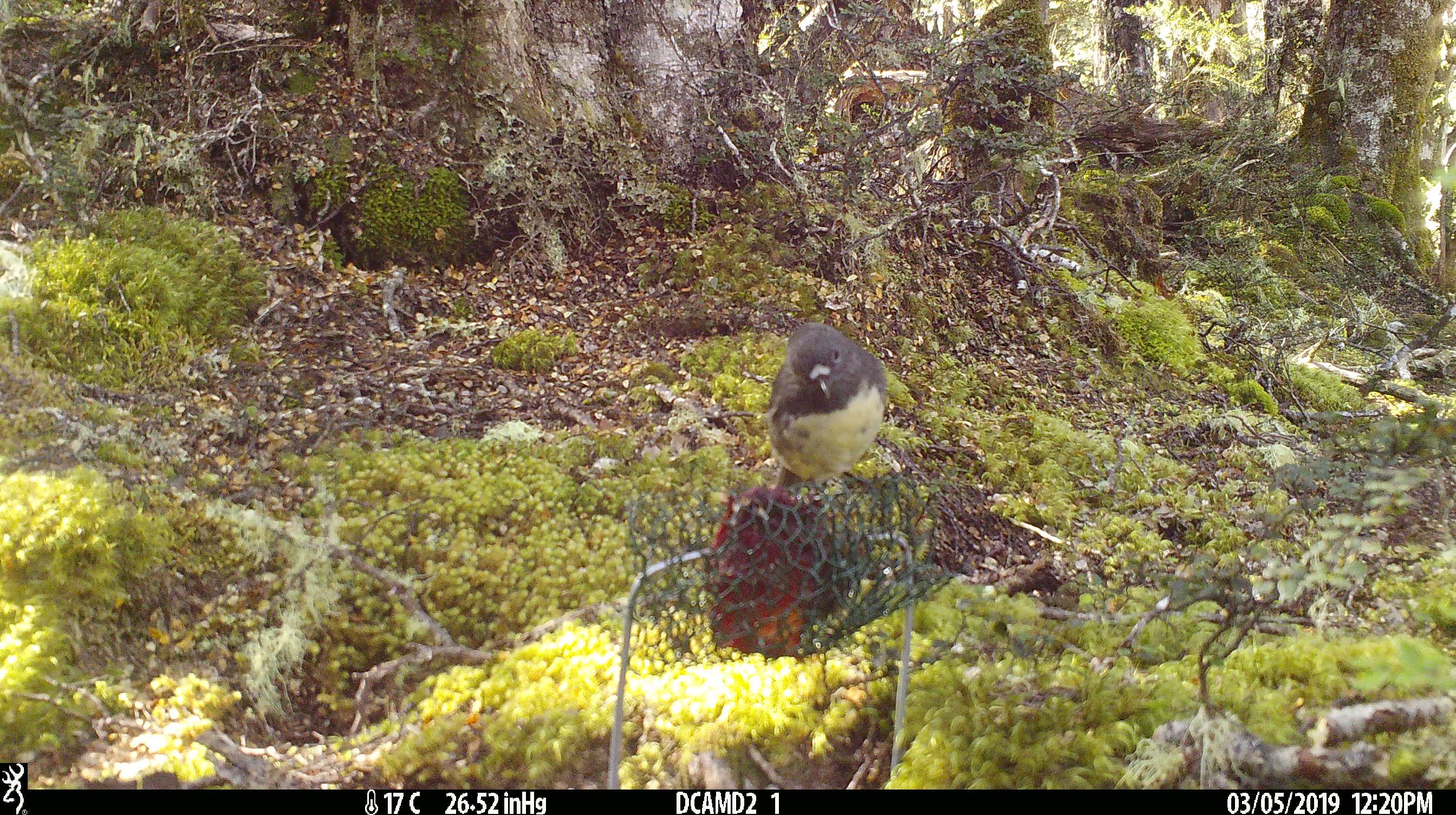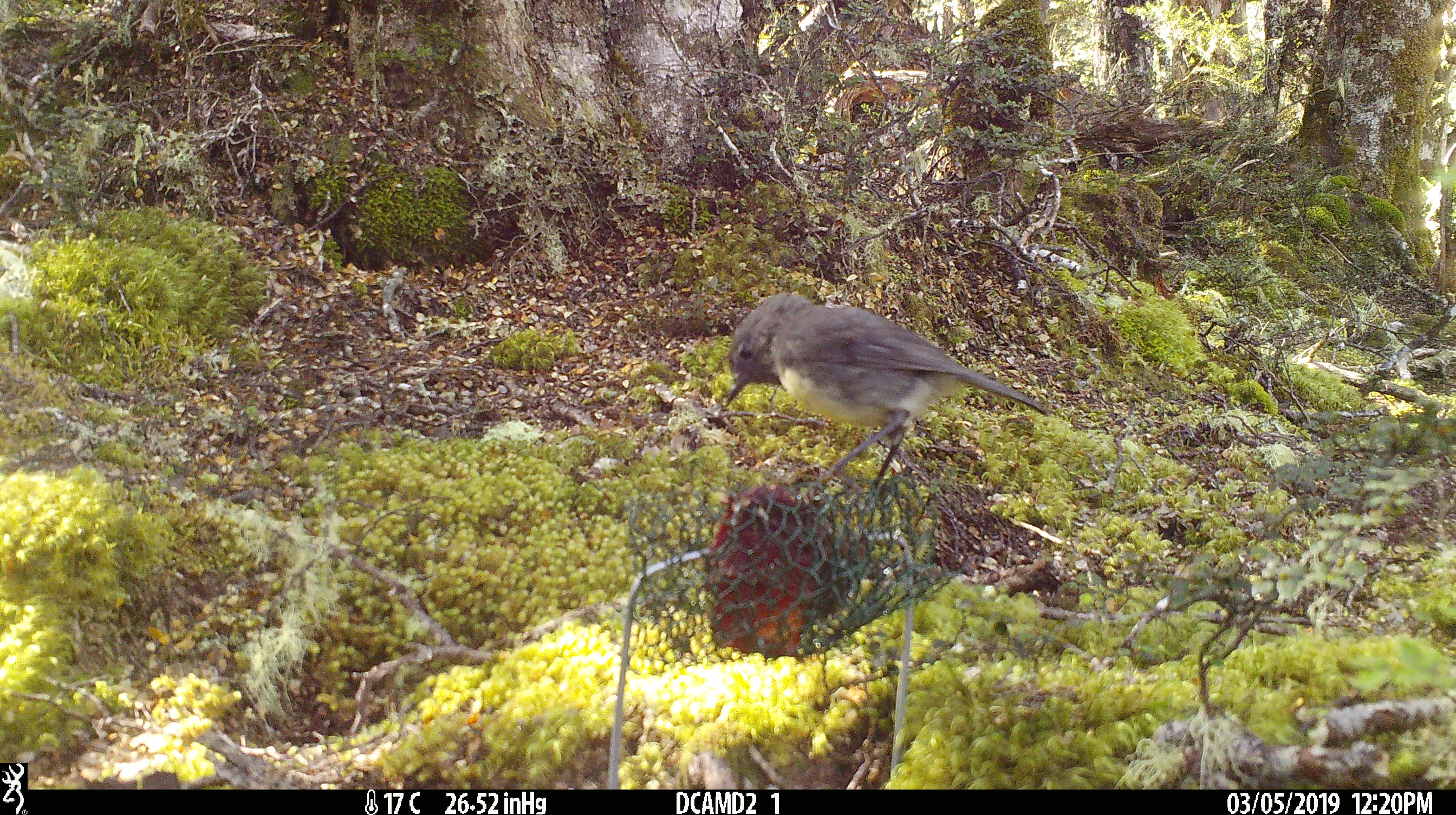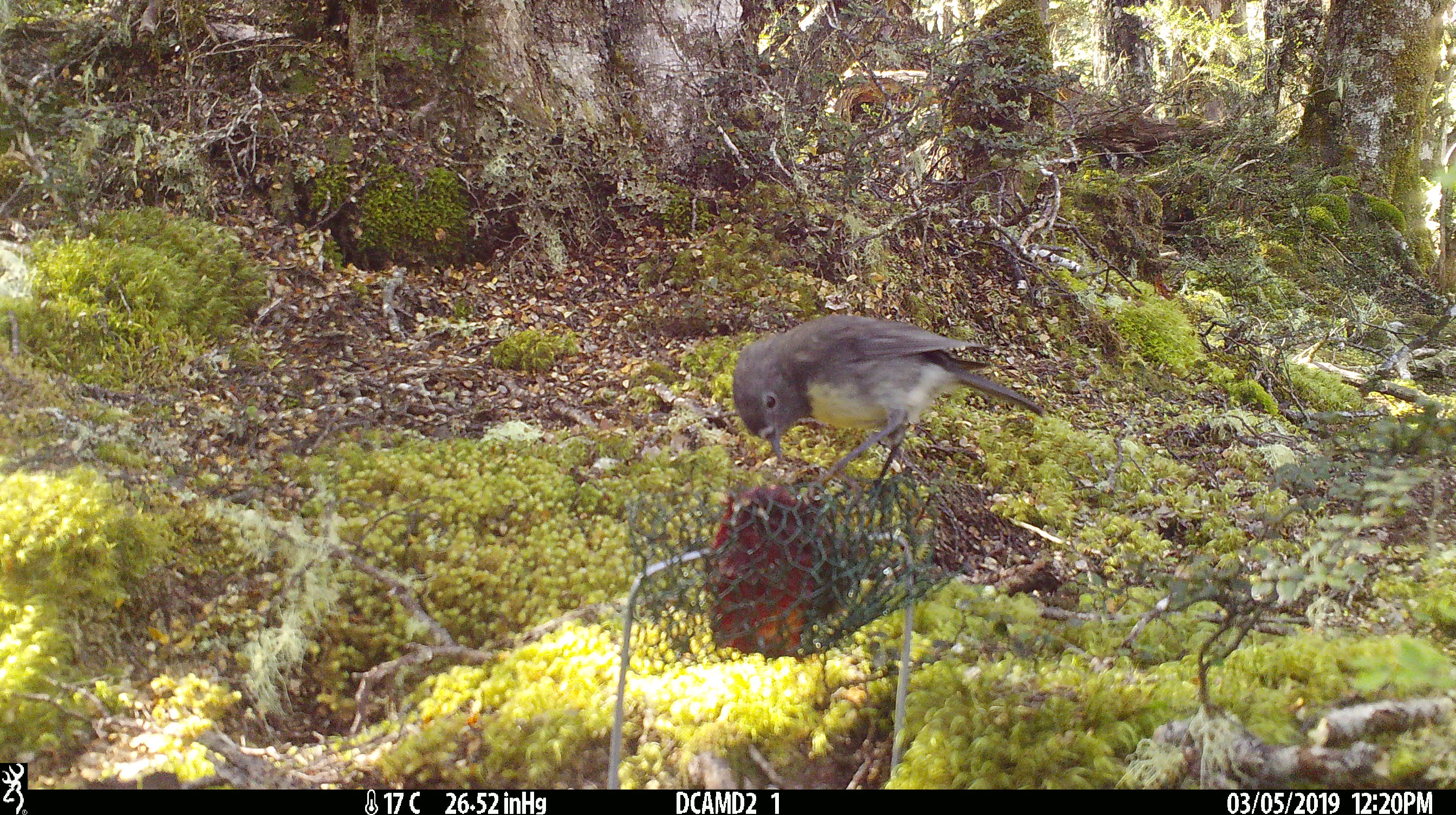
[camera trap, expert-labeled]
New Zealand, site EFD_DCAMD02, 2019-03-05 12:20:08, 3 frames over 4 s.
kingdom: Animalia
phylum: Chordata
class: Aves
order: Passeriformes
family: Petroicidae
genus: Petroica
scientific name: Petroica australis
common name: new zealand robin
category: robin